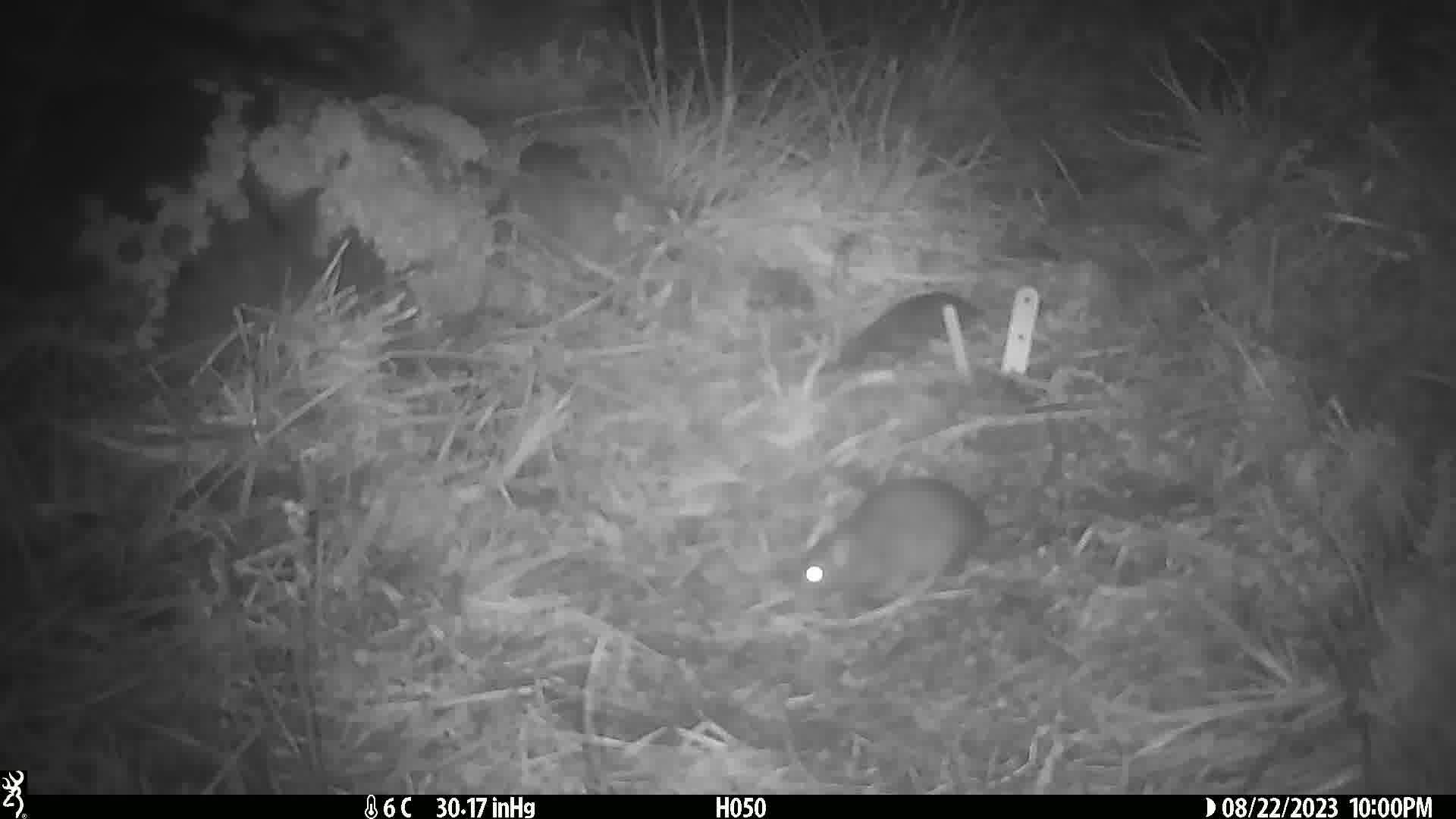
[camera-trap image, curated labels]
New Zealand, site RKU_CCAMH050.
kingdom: Animalia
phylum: Chordata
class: Mammalia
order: Rodentia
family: Muridae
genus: Rattus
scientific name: Rattus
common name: rat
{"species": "rat (Rattus)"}